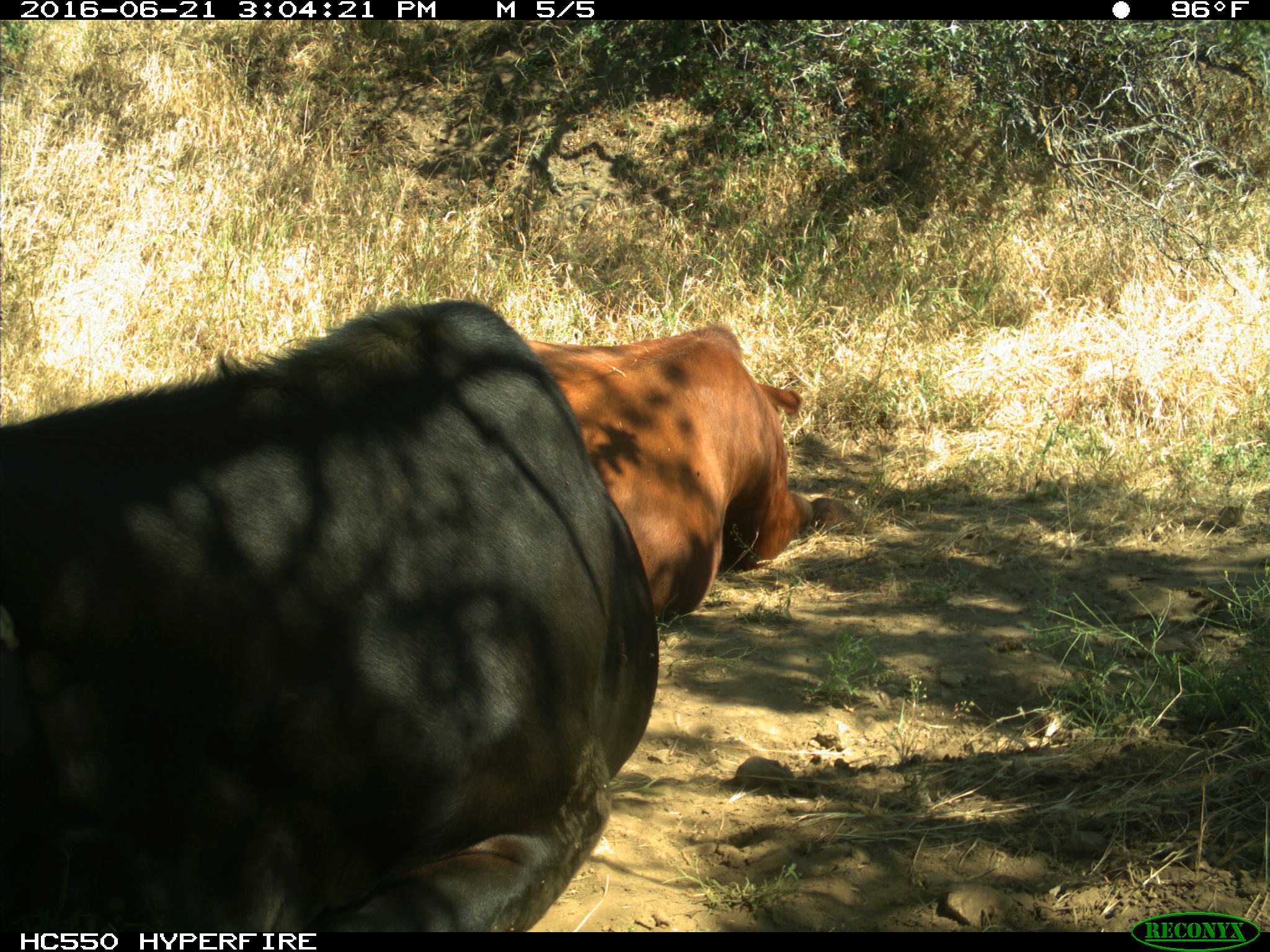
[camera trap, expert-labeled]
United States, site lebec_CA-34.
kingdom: Animalia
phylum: Chordata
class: Mammalia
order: Artiodactyla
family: Bovidae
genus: Bos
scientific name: Bos taurus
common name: domestic cow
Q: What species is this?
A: Bos taurus (domestic cow).